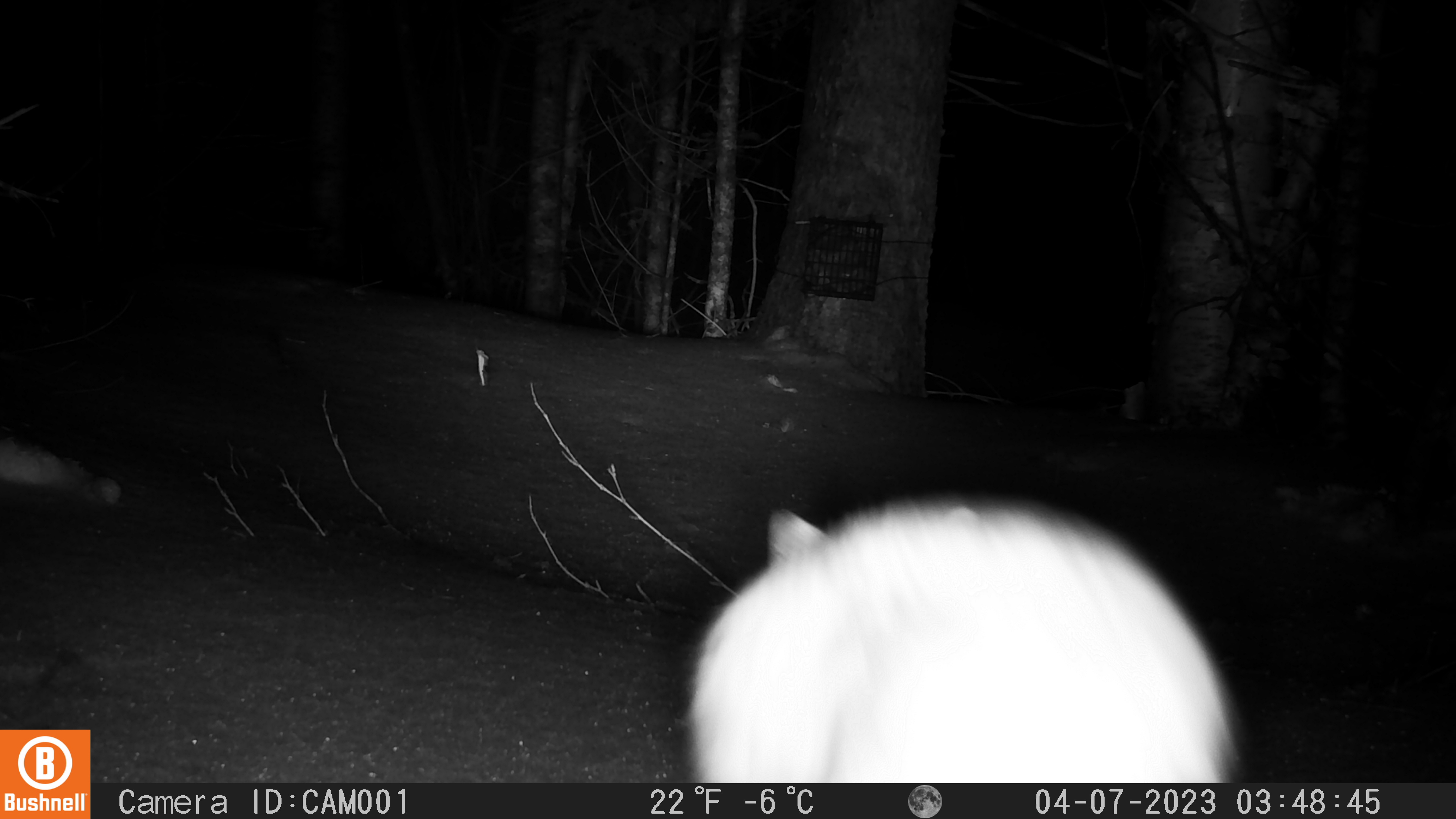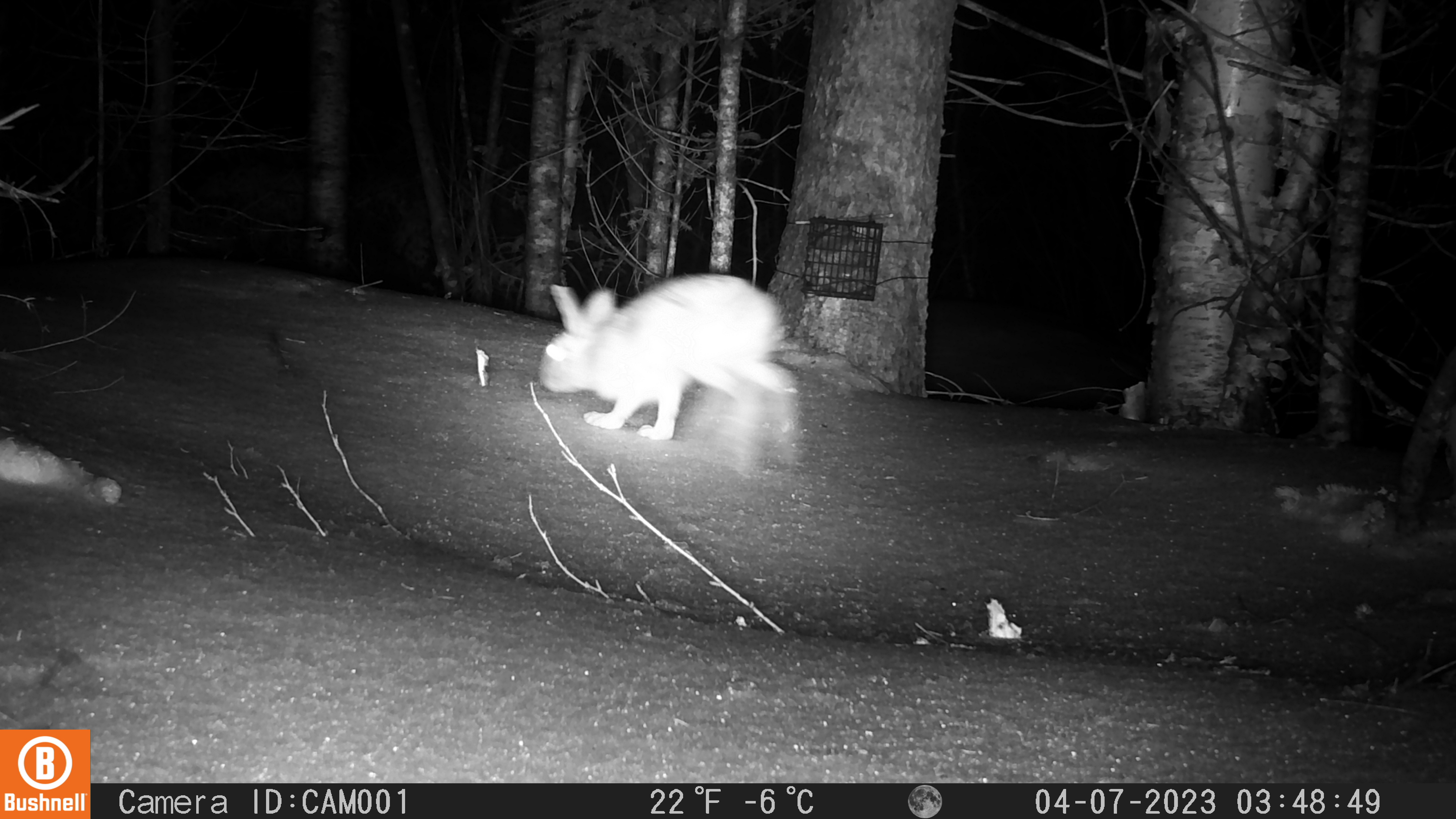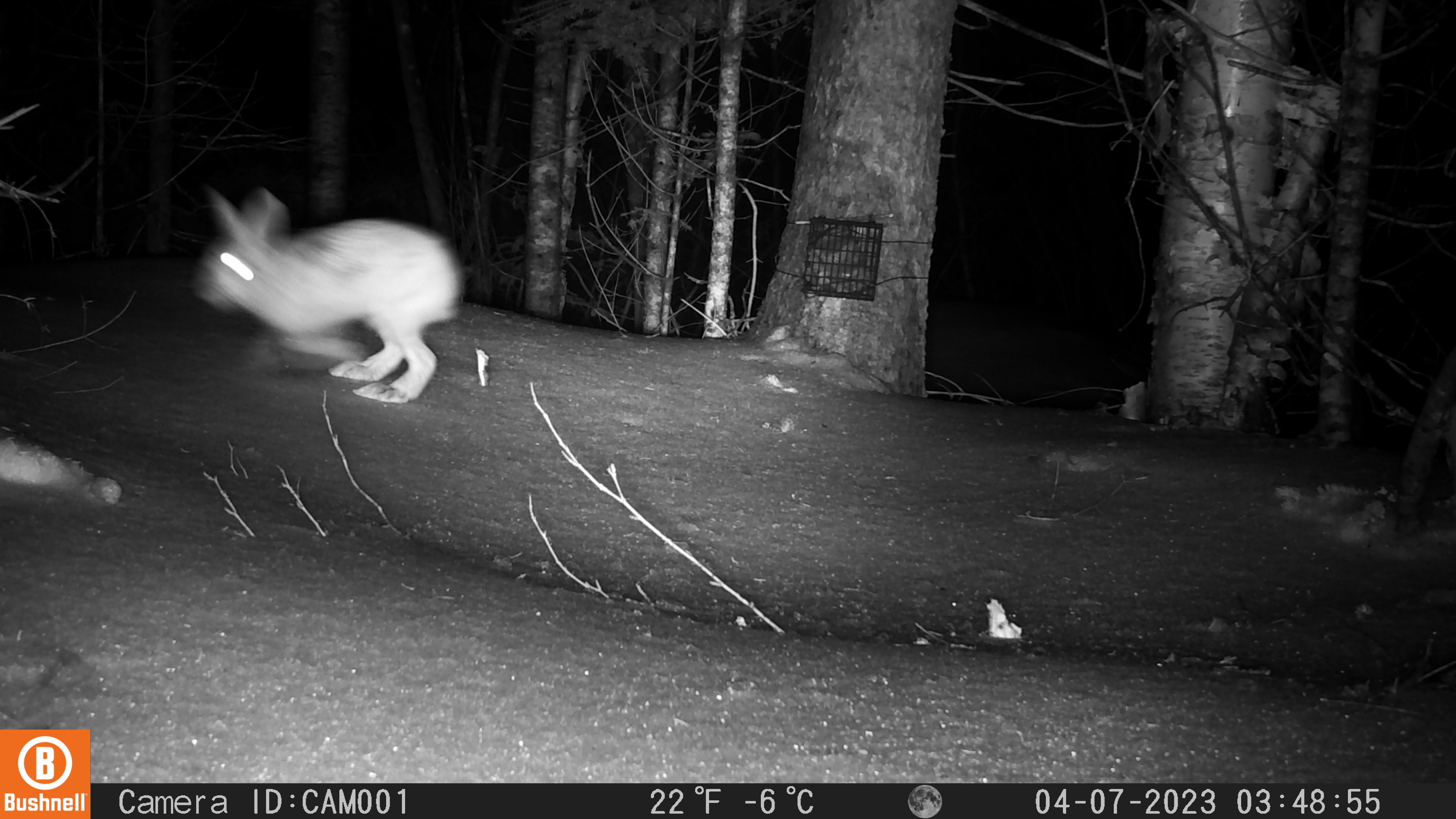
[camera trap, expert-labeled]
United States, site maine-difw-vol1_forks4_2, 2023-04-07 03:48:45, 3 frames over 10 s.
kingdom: Animalia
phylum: Chordata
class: Mammalia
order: Lagomorpha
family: Leporidae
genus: Lepus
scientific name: Lepus americanus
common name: snowshoe hare